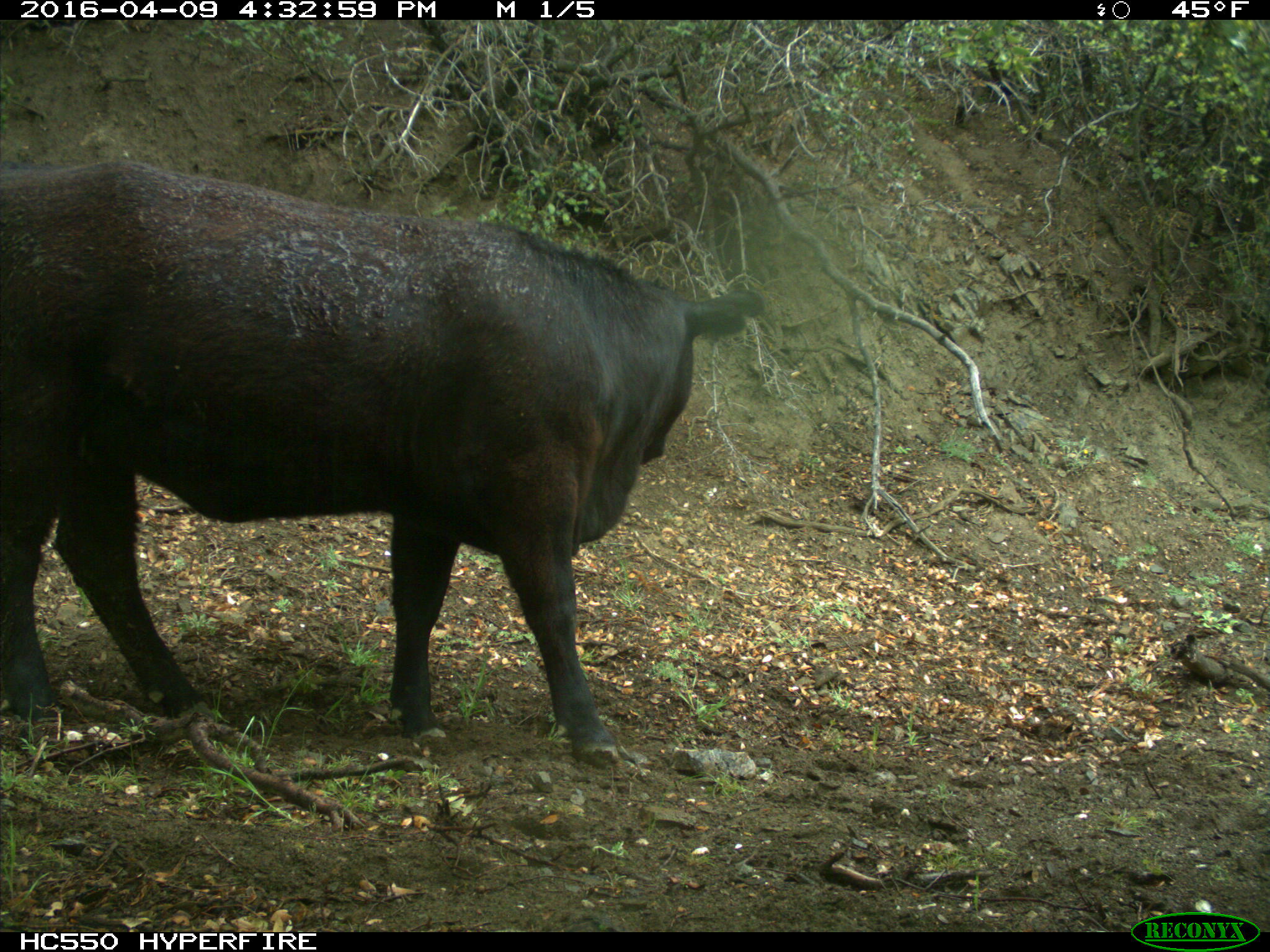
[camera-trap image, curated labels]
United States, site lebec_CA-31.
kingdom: Animalia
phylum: Chordata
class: Mammalia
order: Artiodactyla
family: Bovidae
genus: Bos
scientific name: Bos taurus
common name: domestic cow